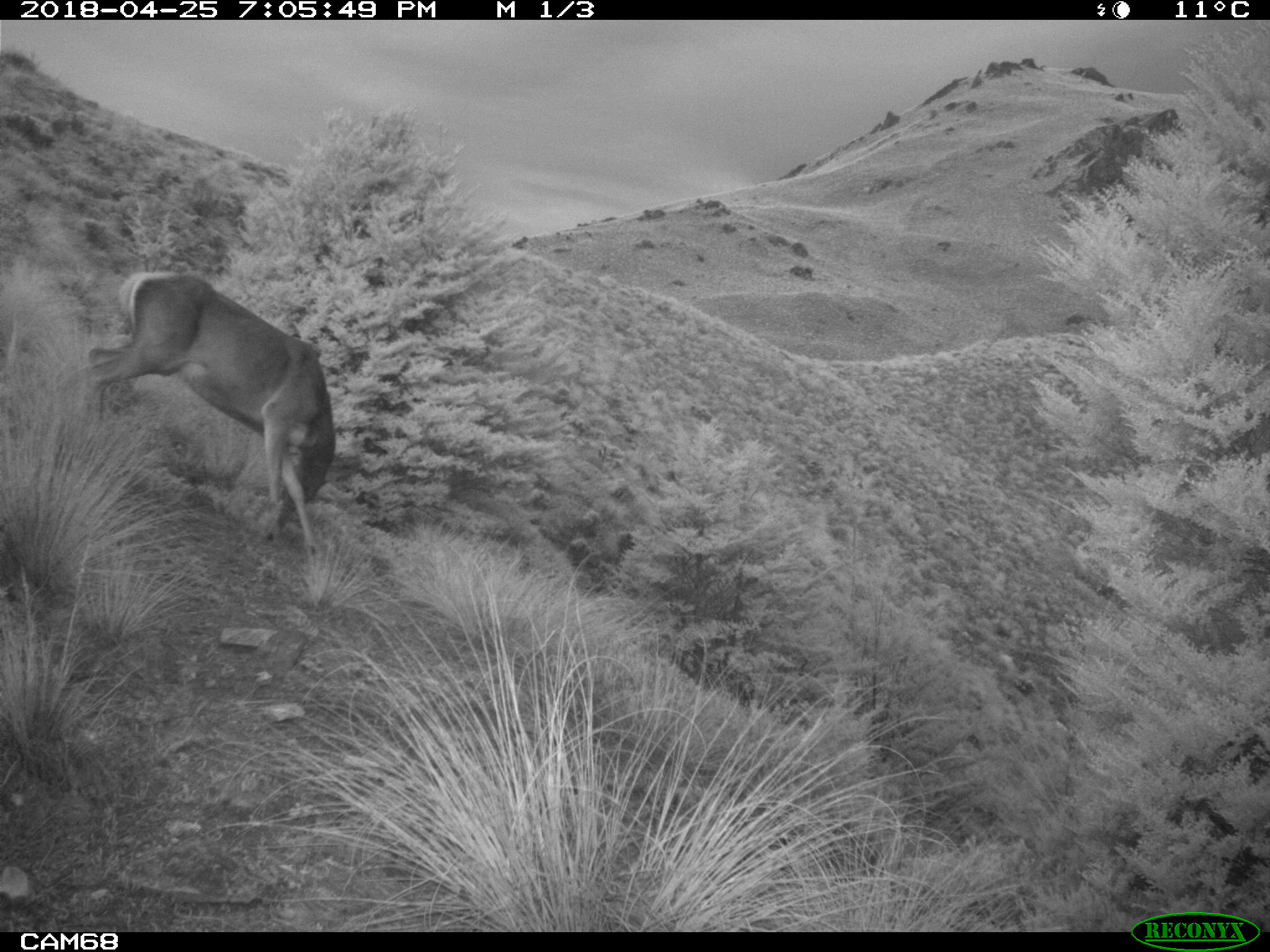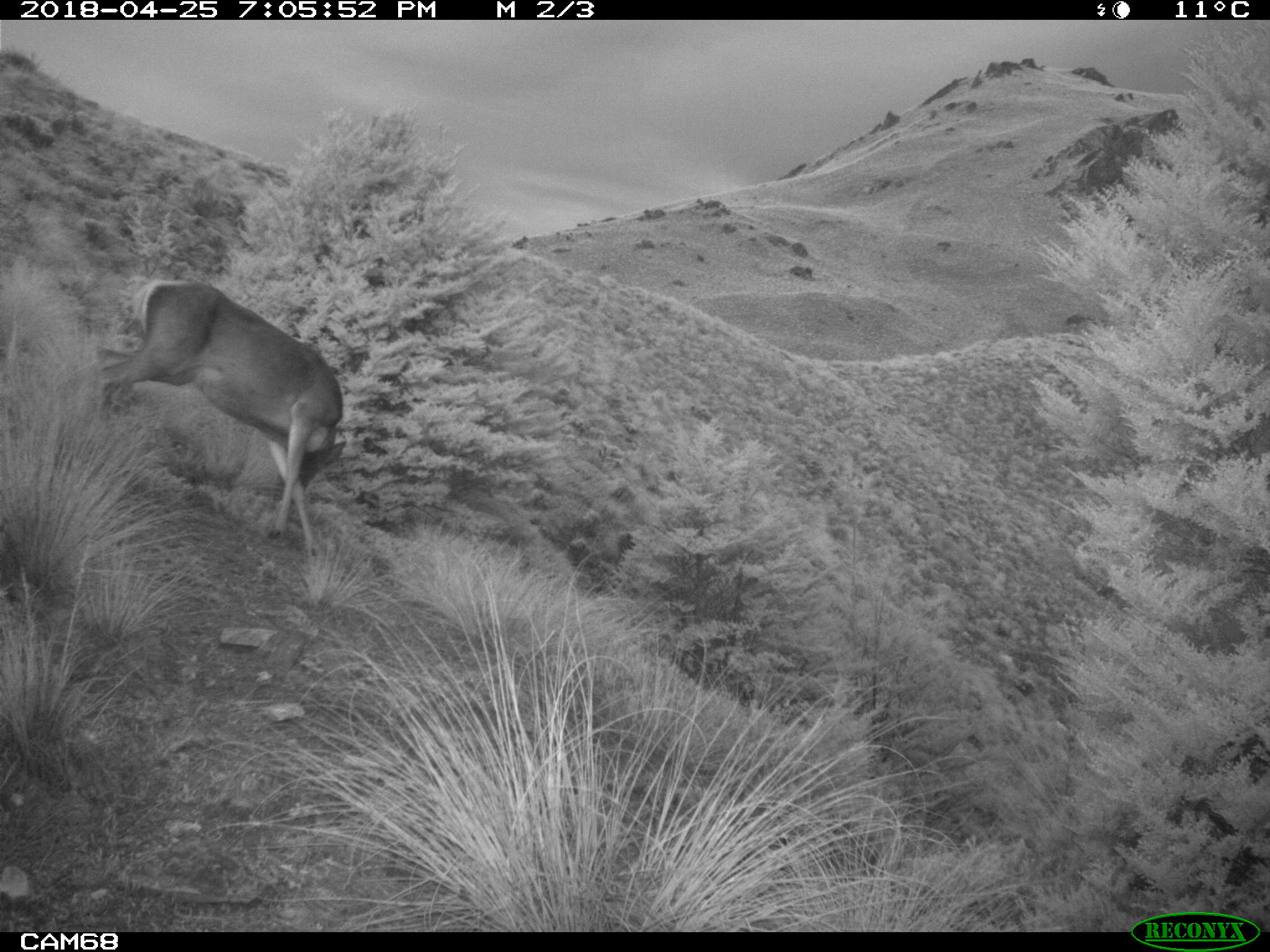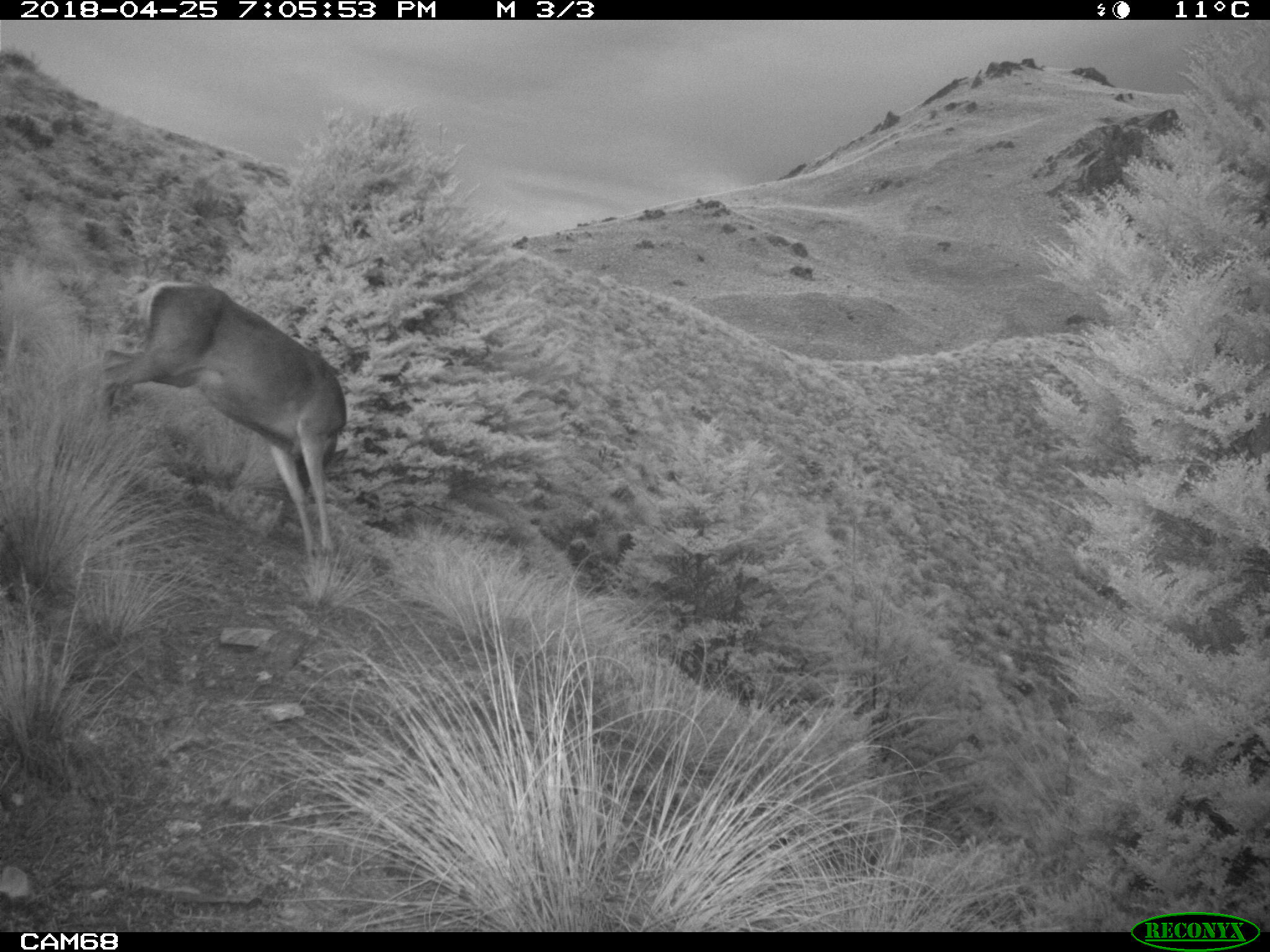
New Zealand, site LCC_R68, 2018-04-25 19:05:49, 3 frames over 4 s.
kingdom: Animalia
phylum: Chordata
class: Mammalia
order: Artiodactyla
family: Cervidae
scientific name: Cervidae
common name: deer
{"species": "deer (Cervidae)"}